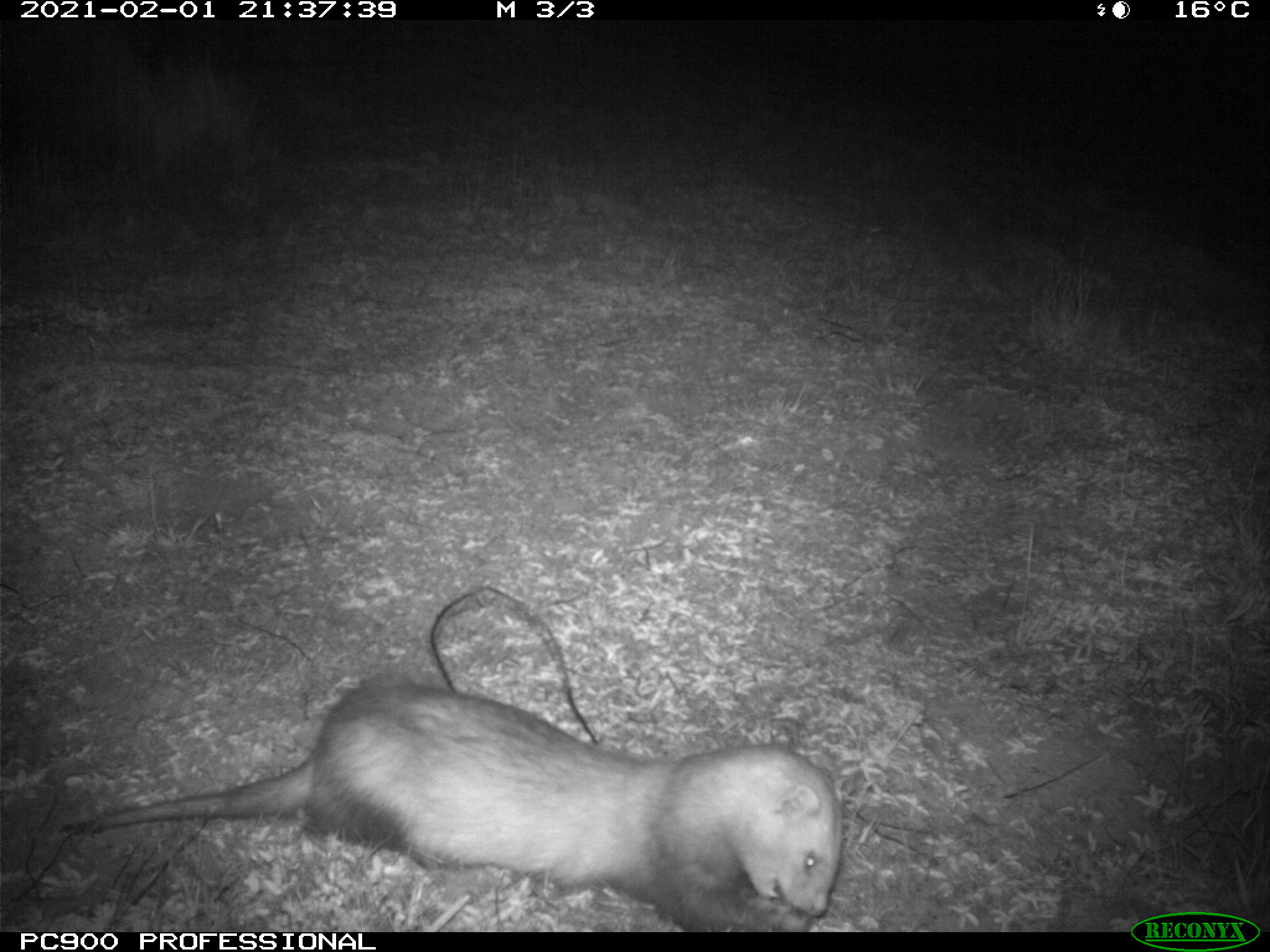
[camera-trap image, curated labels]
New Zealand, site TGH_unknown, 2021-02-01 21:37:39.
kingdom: Animalia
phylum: Chordata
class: Mammalia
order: Carnivora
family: Mustelidae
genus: Mustela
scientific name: Mustela furo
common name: ferret